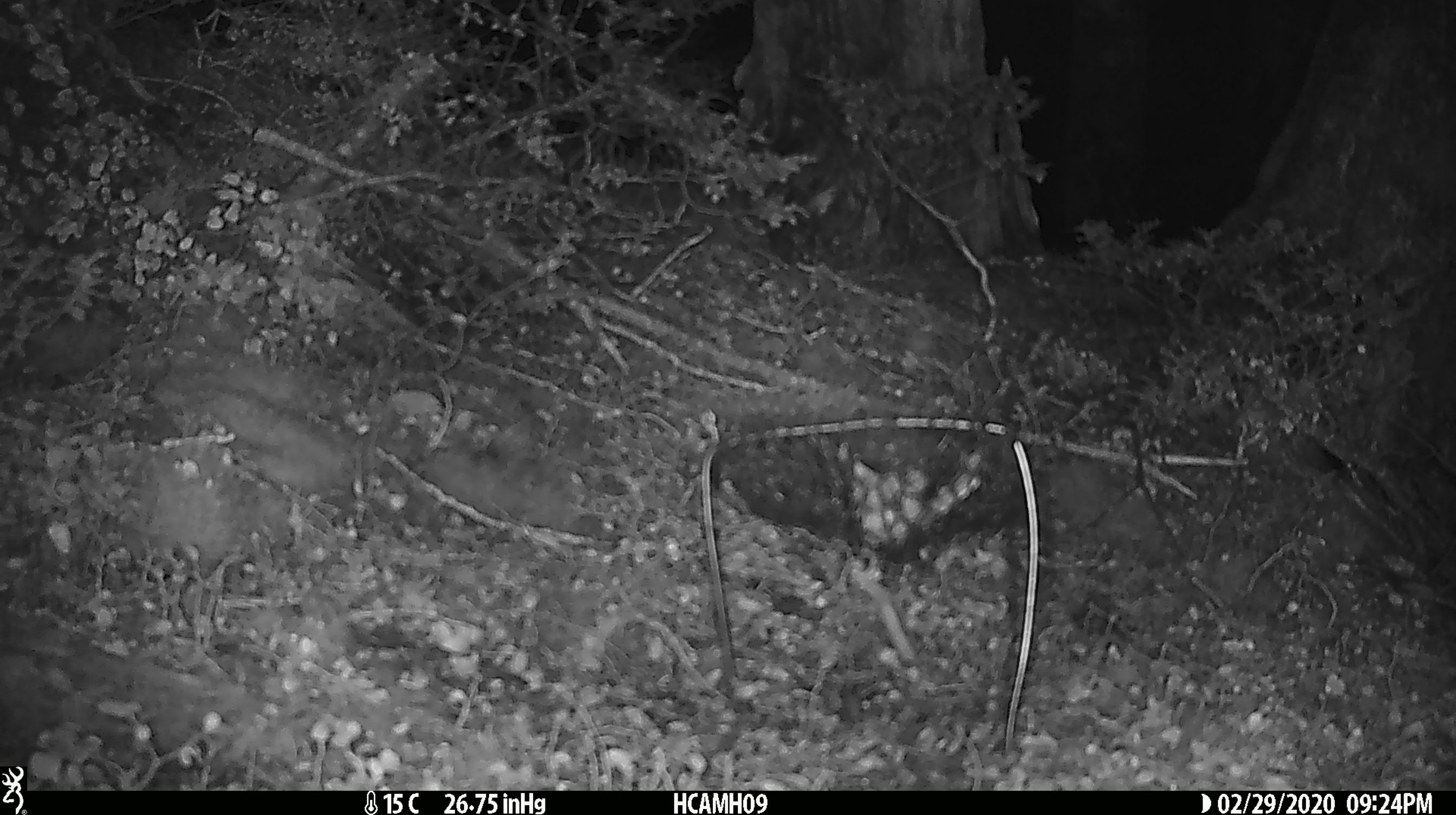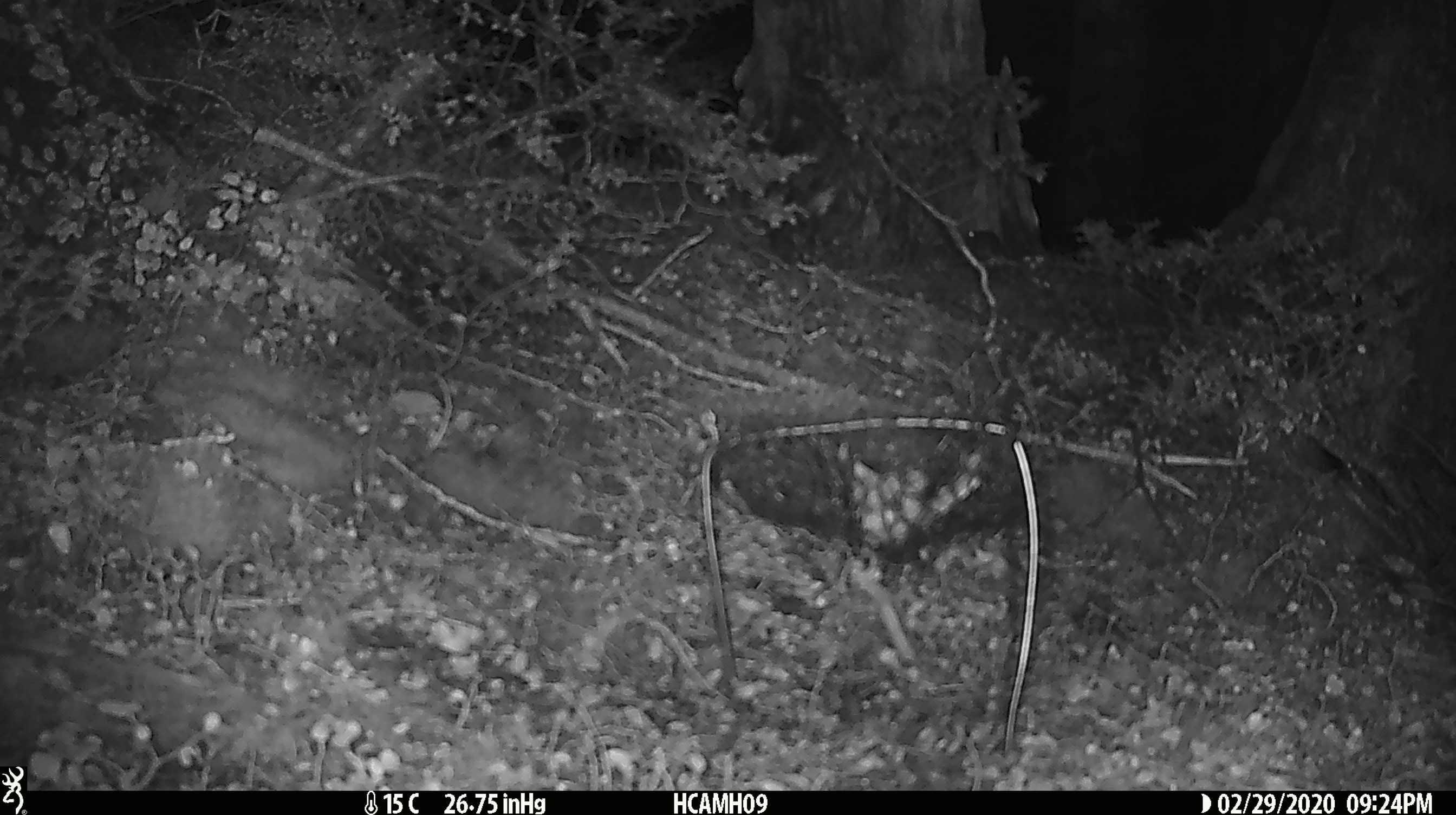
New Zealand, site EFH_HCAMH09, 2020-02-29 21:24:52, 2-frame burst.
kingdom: Animalia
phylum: Chordata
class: Mammalia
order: Rodentia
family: Muridae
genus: Mus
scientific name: Mus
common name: mouse